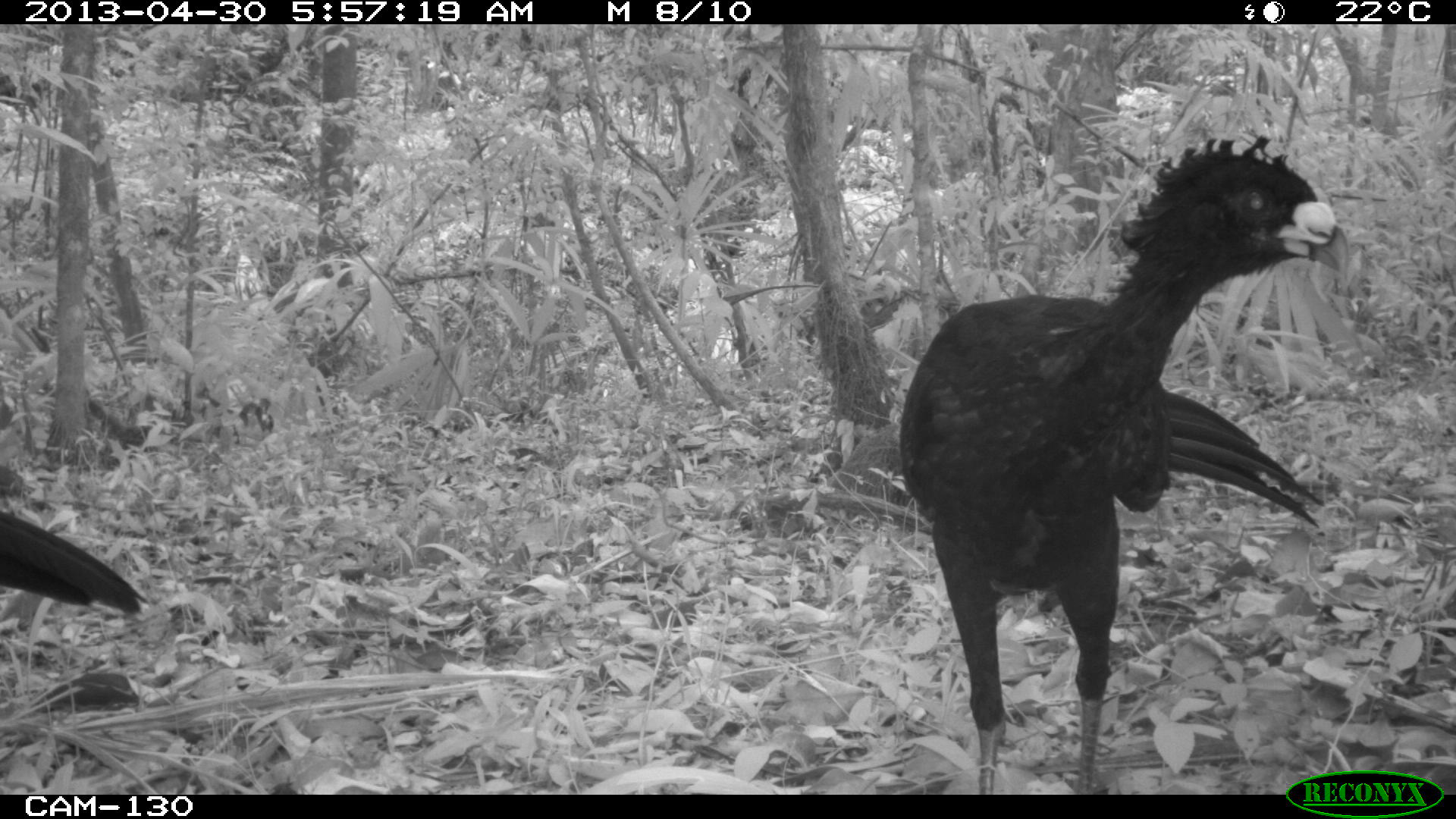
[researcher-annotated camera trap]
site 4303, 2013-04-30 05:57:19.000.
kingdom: Animalia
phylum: Chordata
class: Aves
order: Galliformes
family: Cracidae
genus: Crax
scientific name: Crax rubra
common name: great curassow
Crax rubra (great curassow), count 2, sex male.